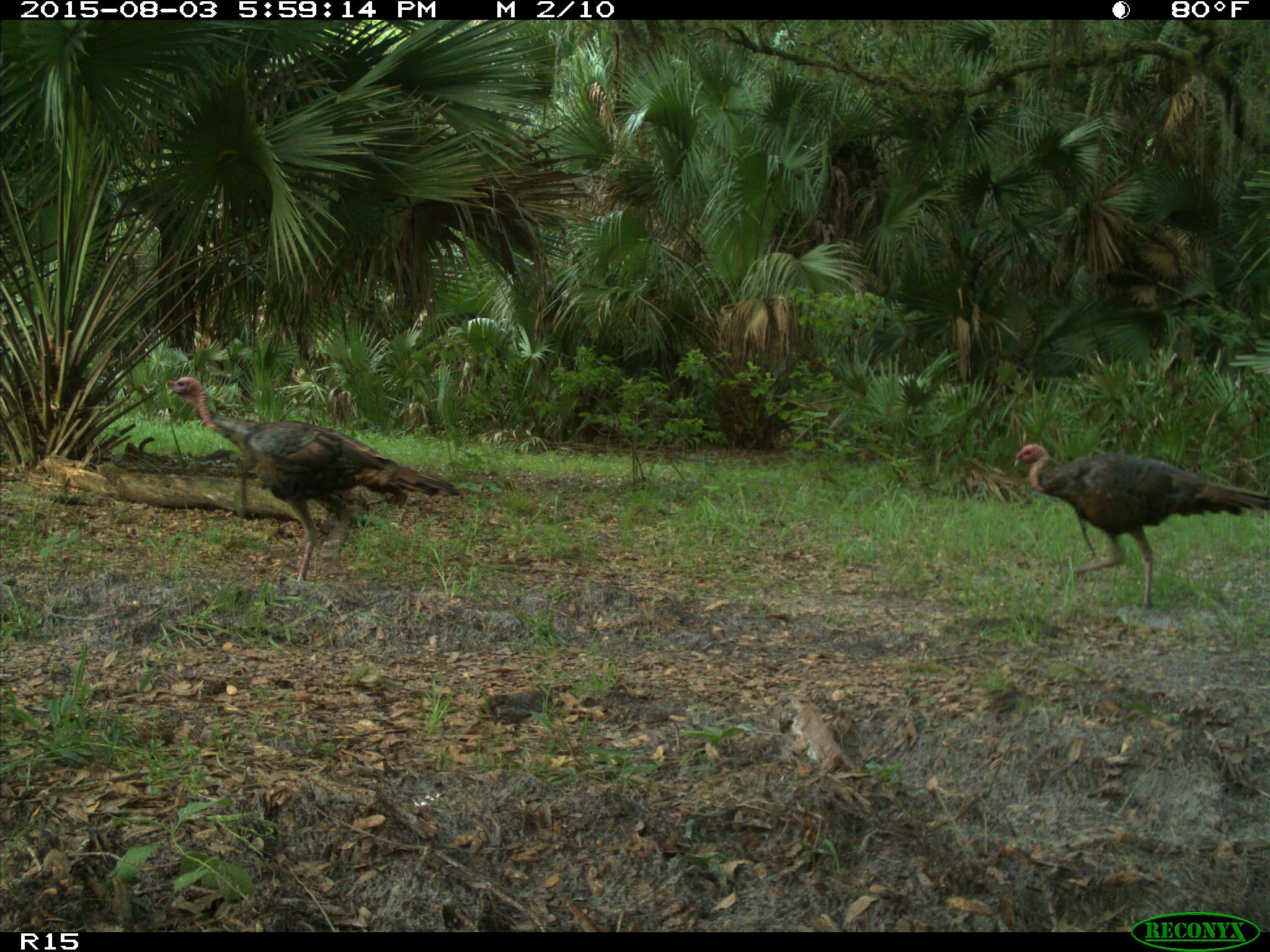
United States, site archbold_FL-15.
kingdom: Animalia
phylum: Chordata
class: Aves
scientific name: Aves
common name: birds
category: unidentified bird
Unidentified bird (birds) (Aves).